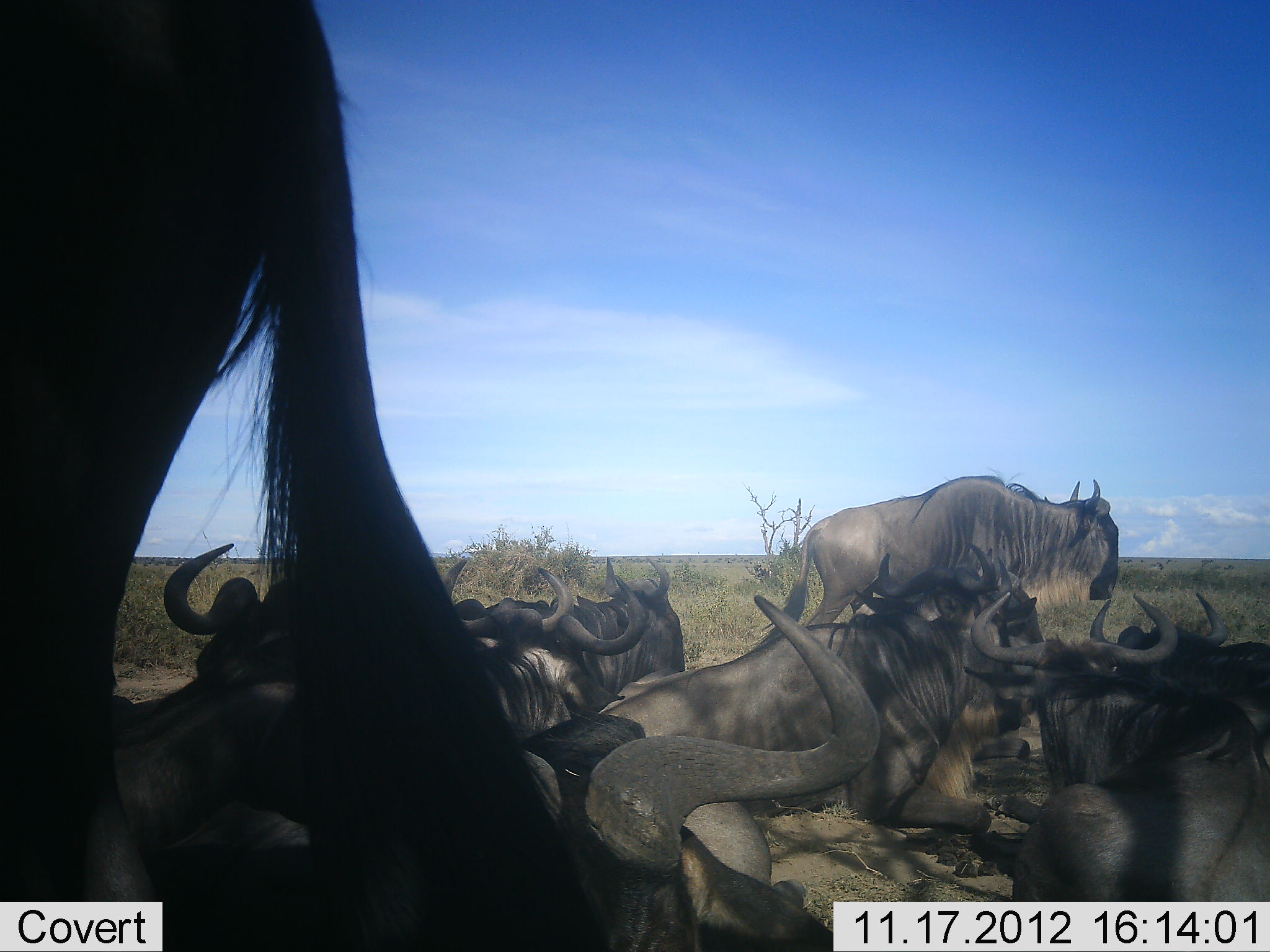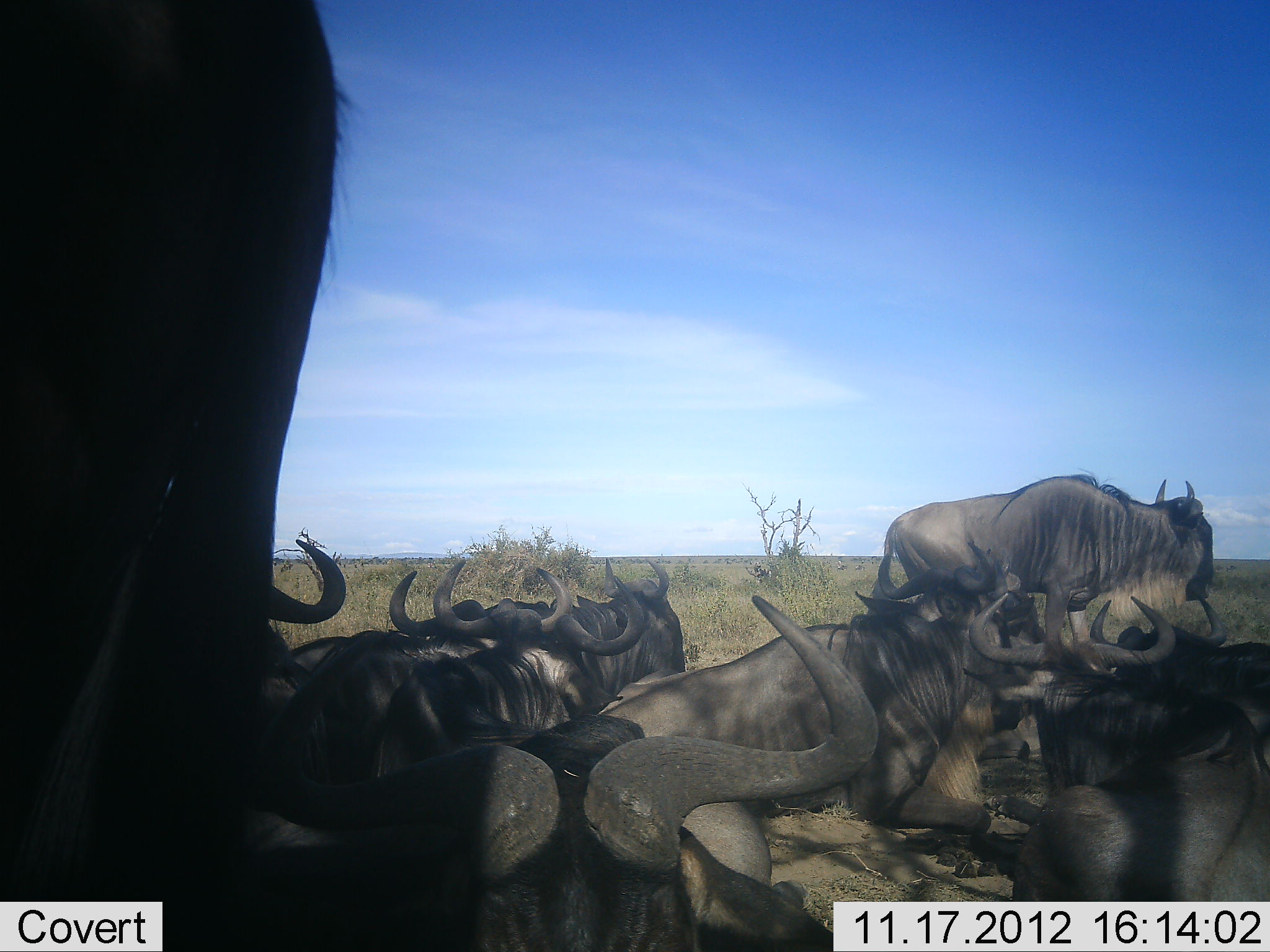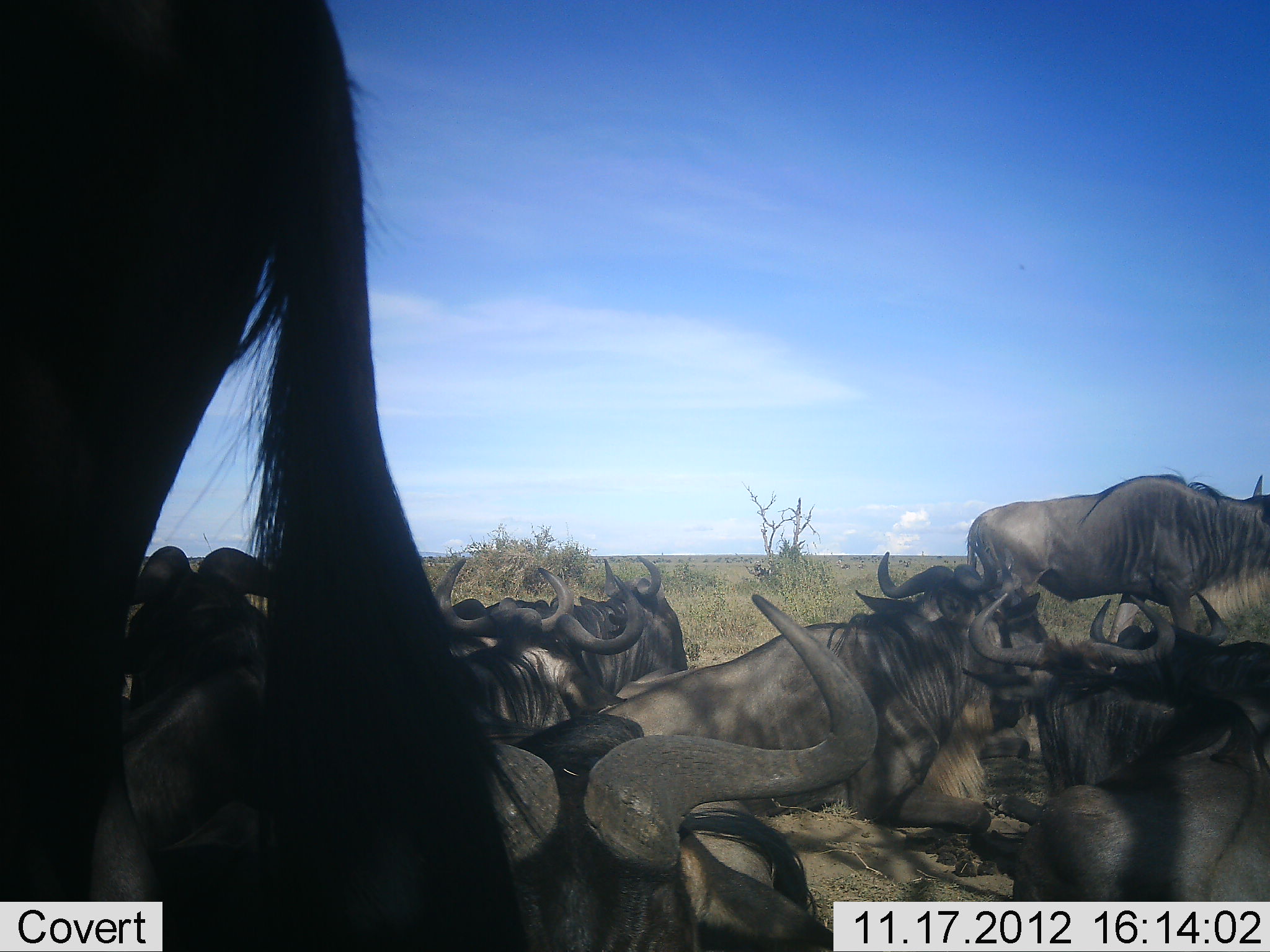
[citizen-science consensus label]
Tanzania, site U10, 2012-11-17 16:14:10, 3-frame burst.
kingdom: Animalia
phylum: Chordata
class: Mammalia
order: Artiodactyla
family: Bovidae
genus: Connochaetes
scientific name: Connochaetes taurinus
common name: blue wildebeest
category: wildebeest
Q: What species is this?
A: Wildebeest (blue wildebeest) (Connochaetes taurinus).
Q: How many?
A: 11-50.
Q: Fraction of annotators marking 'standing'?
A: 80%.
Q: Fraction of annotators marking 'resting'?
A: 100%.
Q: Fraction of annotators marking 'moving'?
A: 20%.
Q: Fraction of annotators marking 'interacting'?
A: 10%.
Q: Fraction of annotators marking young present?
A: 0%.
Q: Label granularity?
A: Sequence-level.